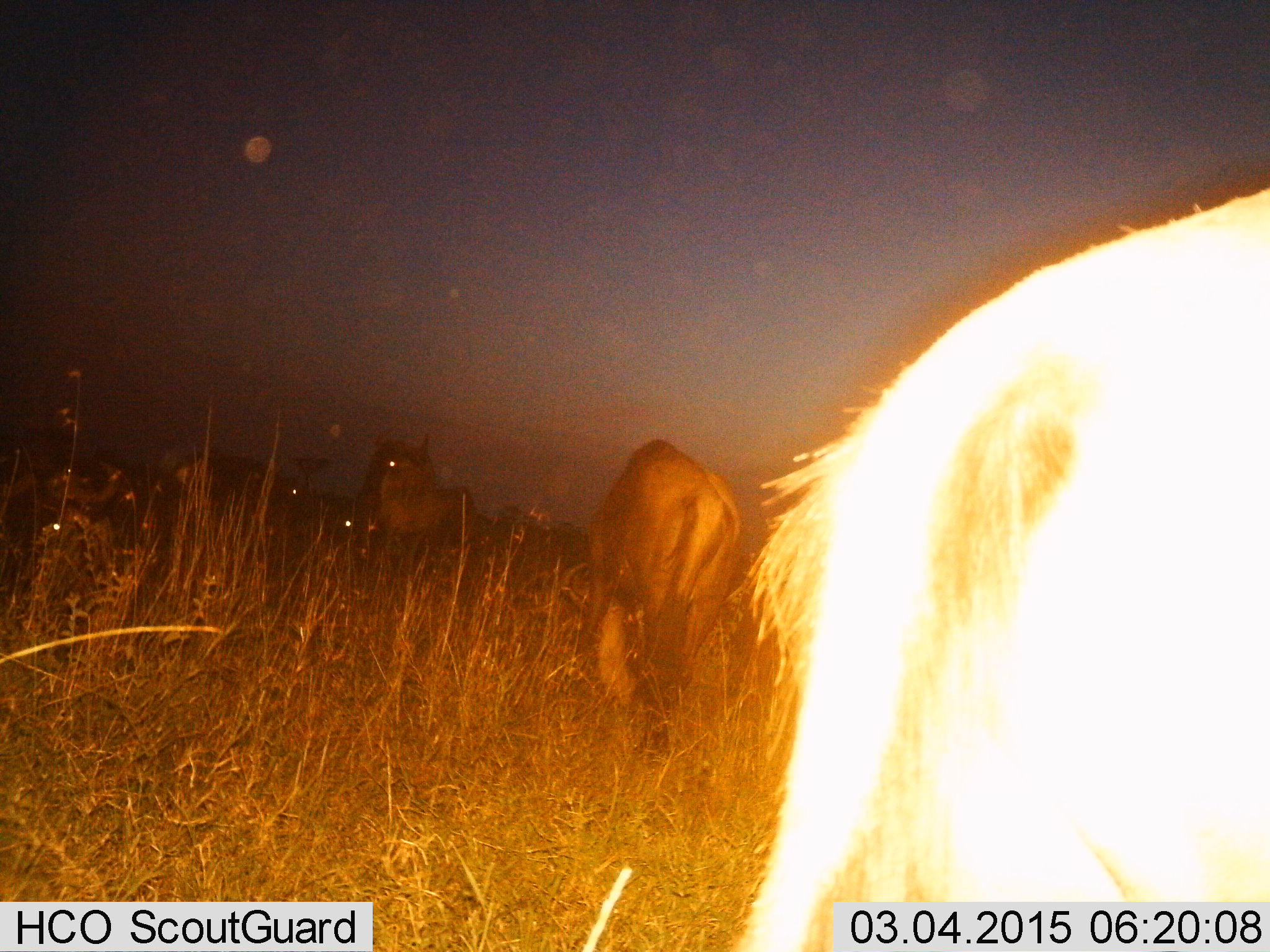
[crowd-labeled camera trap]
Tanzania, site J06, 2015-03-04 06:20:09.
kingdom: Animalia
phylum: Chordata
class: Mammalia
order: Artiodactyla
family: Bovidae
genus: Connochaetes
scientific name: Connochaetes taurinus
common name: blue wildebeest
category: wildebeest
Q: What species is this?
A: Wildebeest (blue wildebeest) (Connochaetes taurinus).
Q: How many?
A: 6.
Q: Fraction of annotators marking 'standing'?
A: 70%.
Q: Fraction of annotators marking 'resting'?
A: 10%.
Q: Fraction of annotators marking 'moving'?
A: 40%.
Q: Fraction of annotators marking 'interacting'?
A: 0%.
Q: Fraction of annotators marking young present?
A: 0%.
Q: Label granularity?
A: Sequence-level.